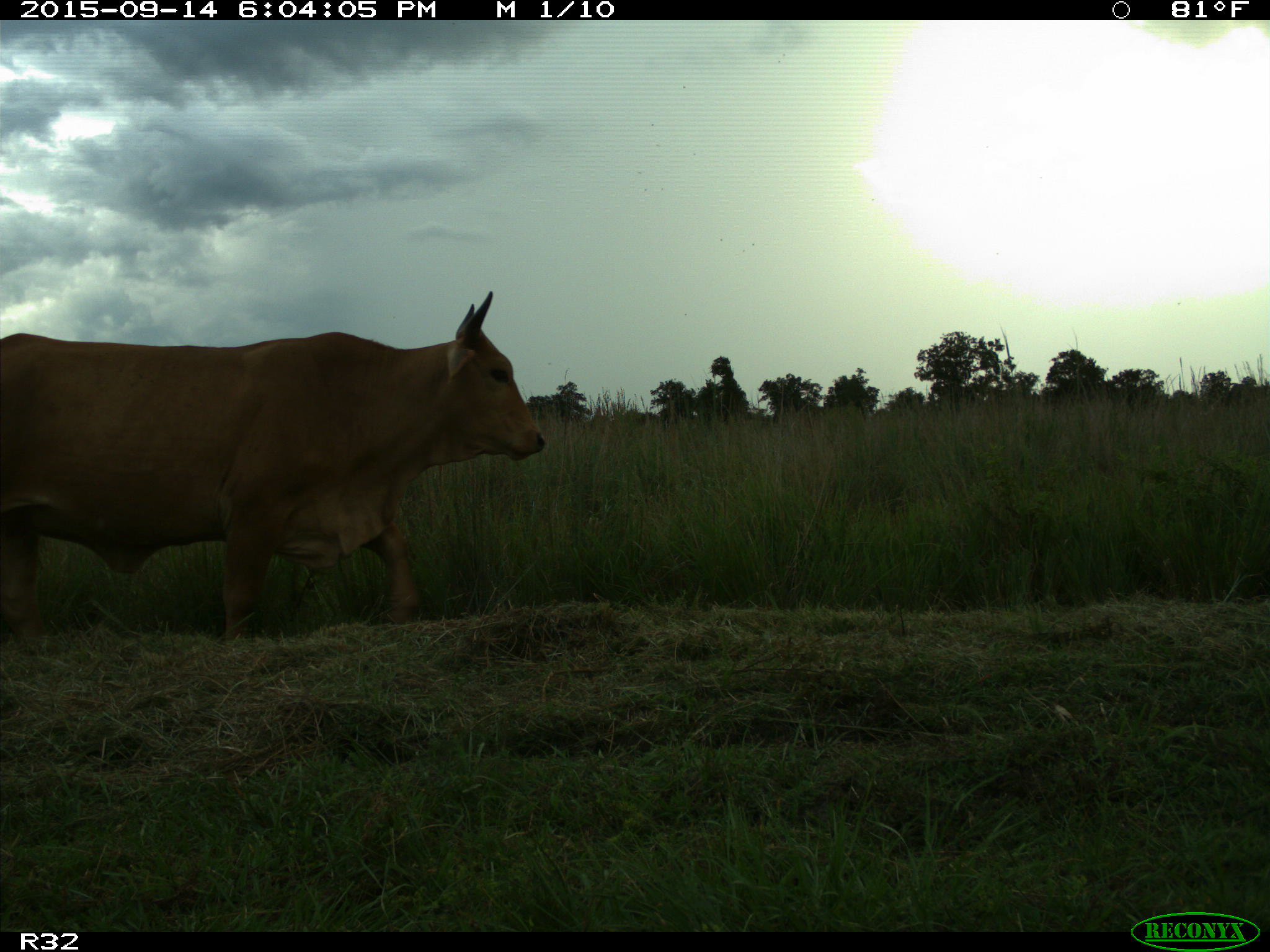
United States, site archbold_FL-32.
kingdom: Animalia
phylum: Chordata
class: Mammalia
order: Artiodactyla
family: Bovidae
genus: Bos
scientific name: Bos taurus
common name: domestic cow